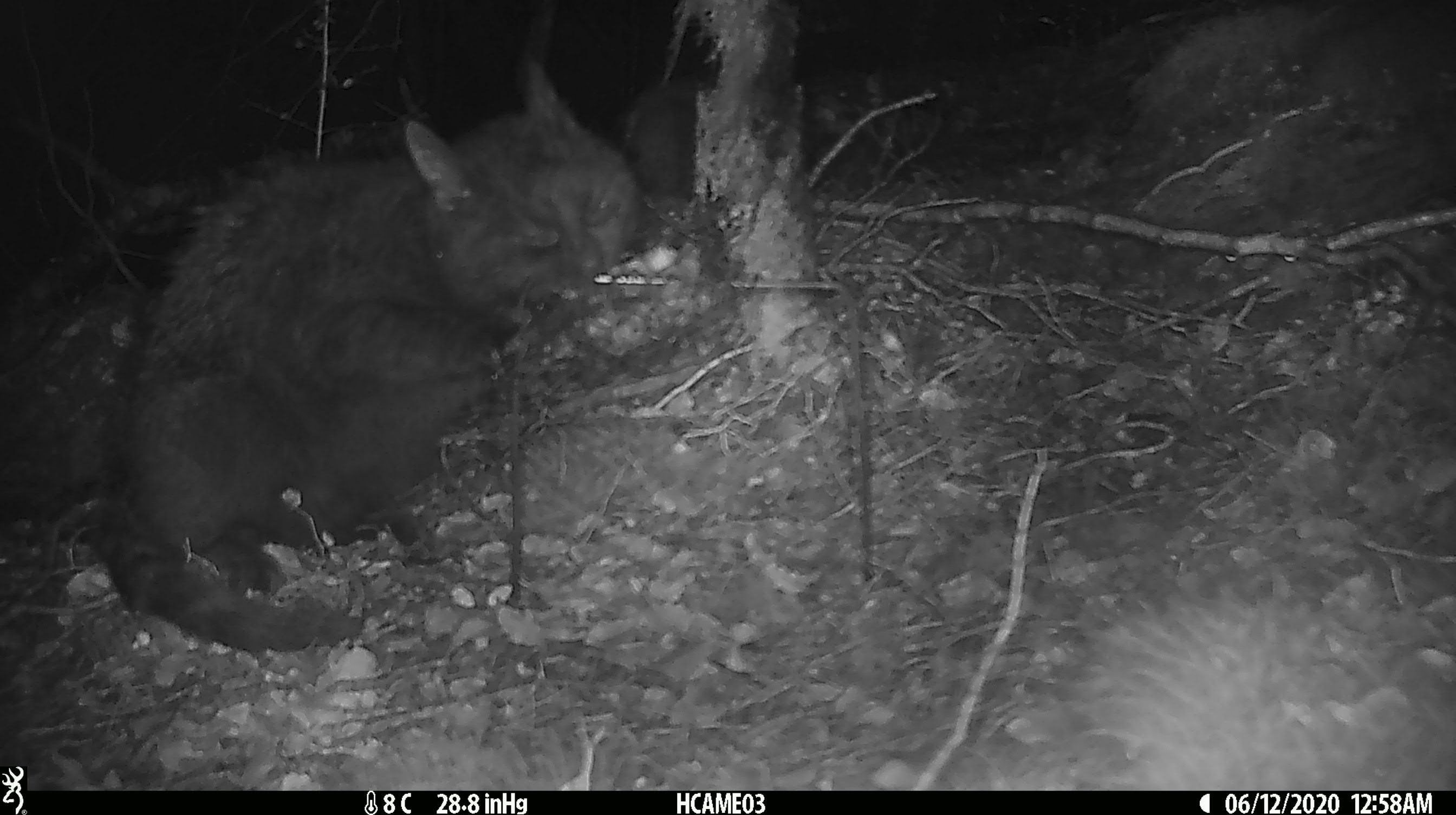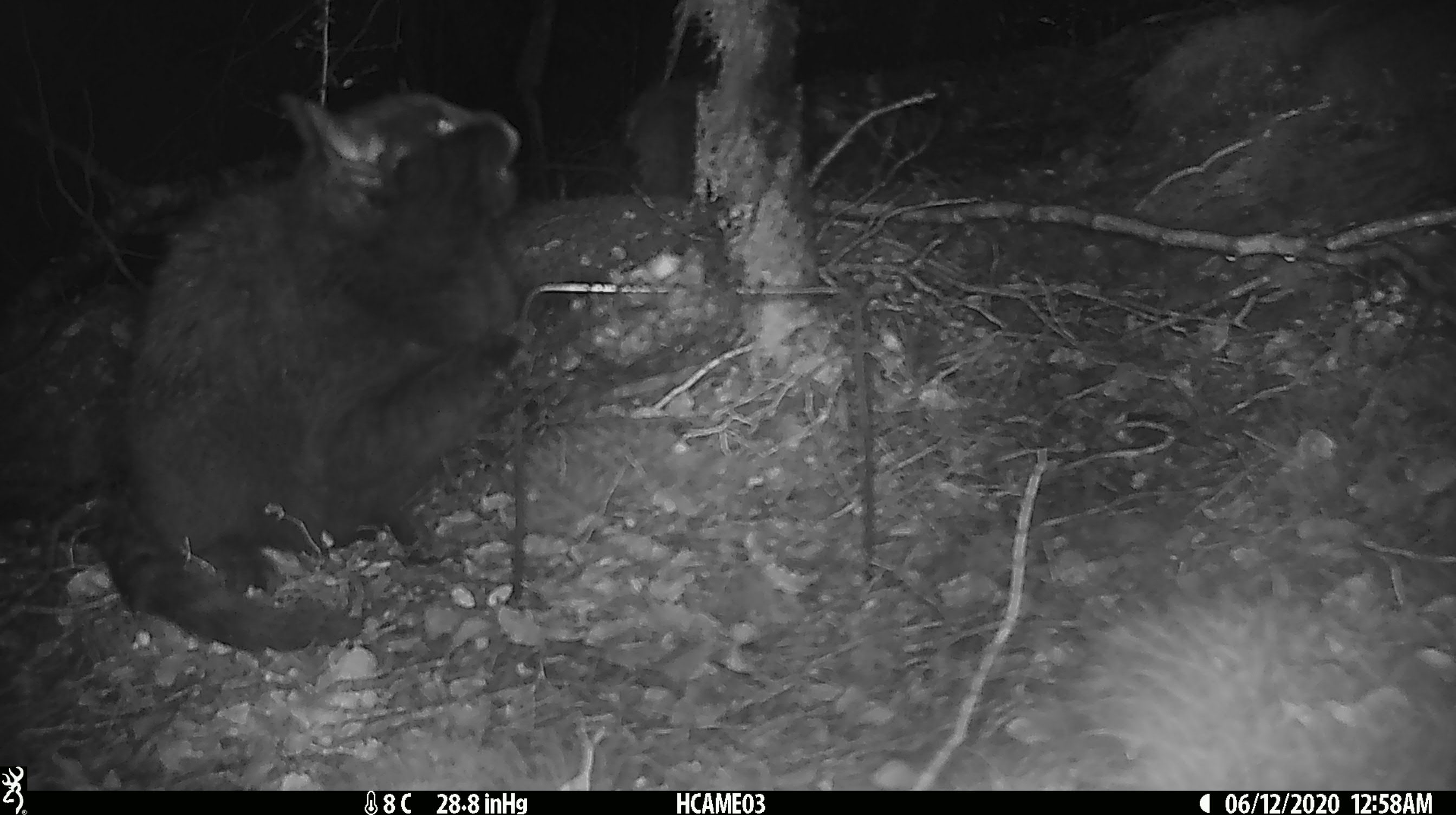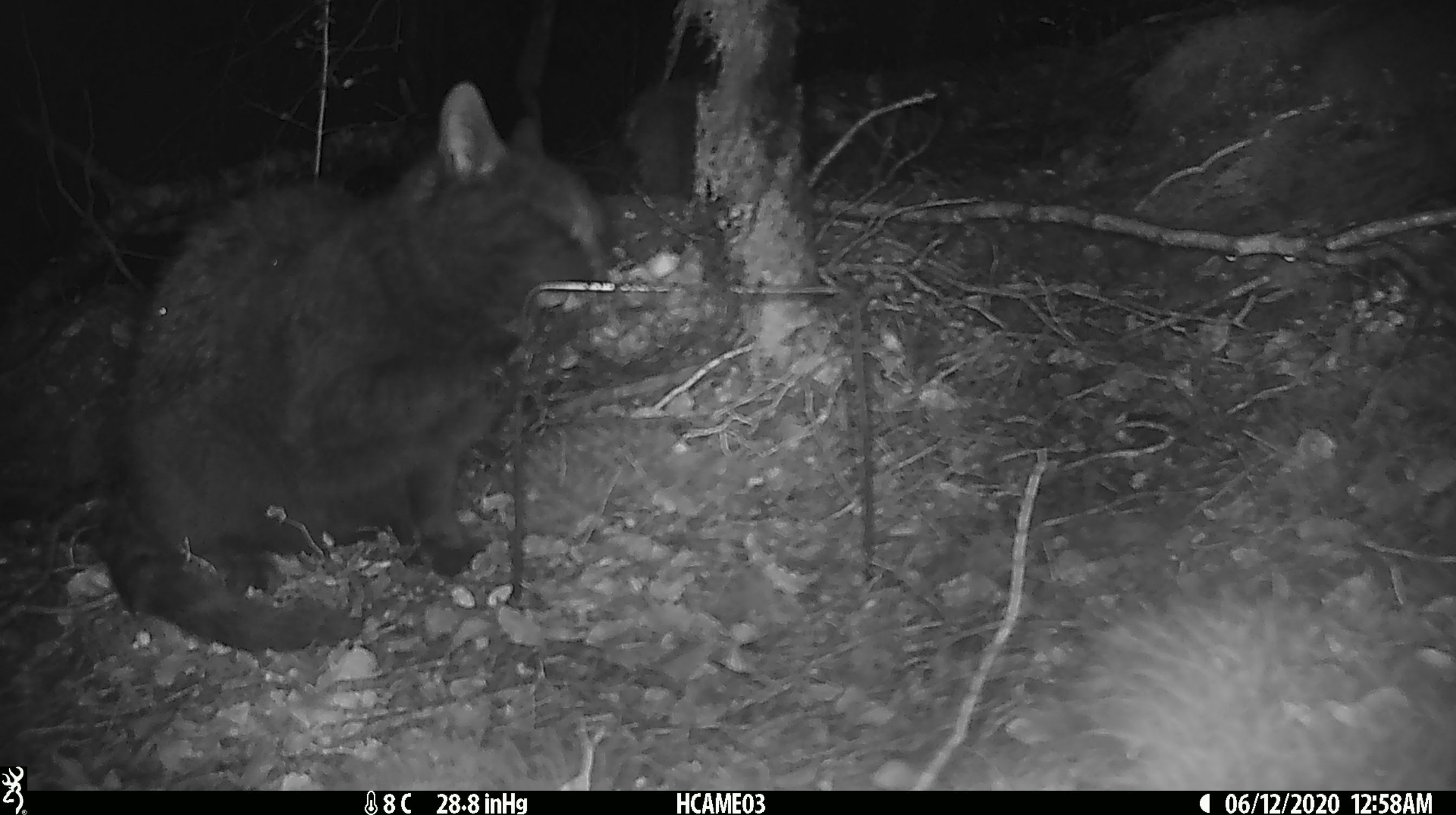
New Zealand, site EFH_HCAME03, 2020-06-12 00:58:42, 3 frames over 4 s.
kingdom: Animalia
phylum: Chordata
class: Mammalia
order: Carnivora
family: Felidae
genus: Felis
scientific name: Felis catus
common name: domestic cat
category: cat